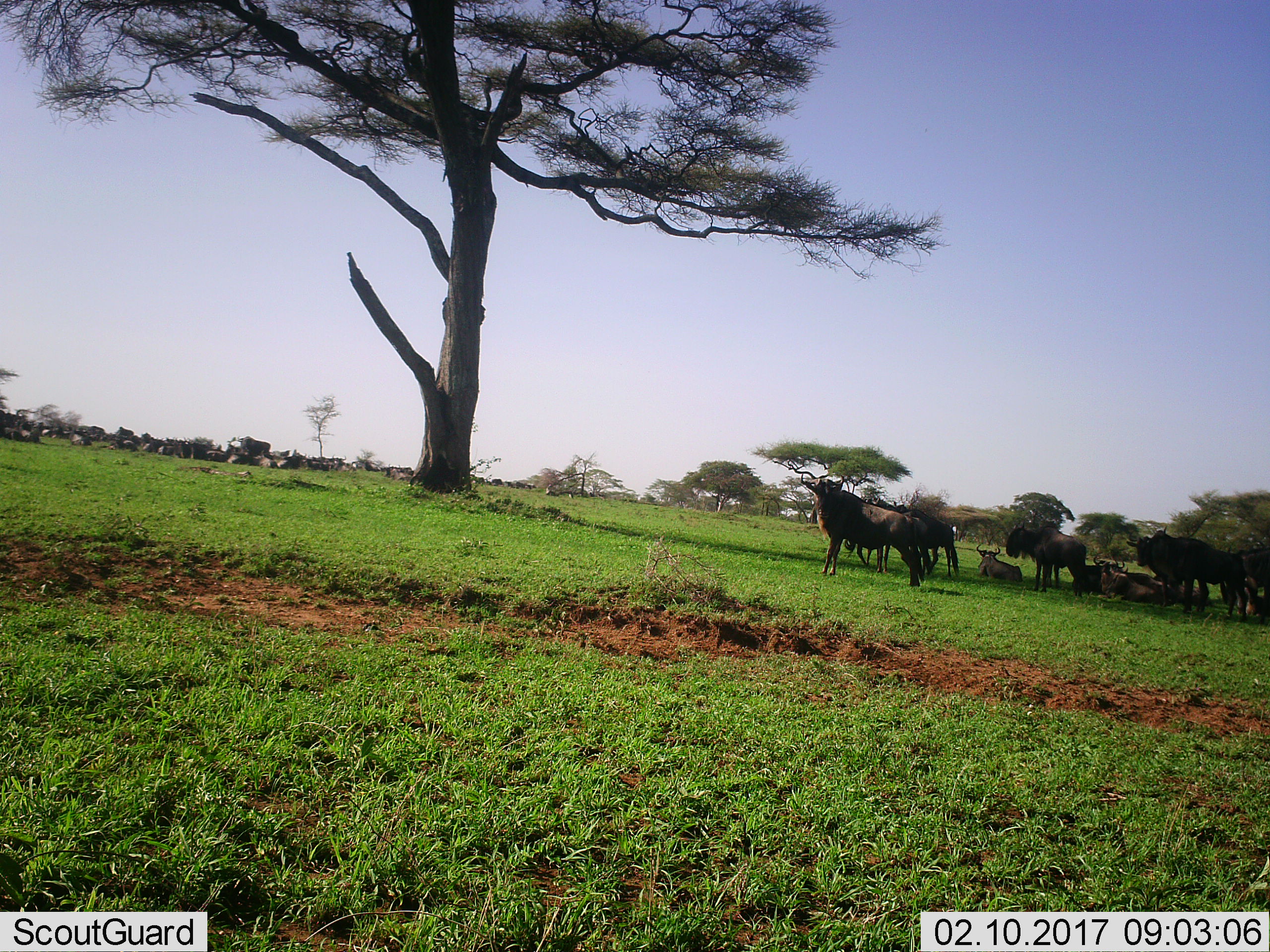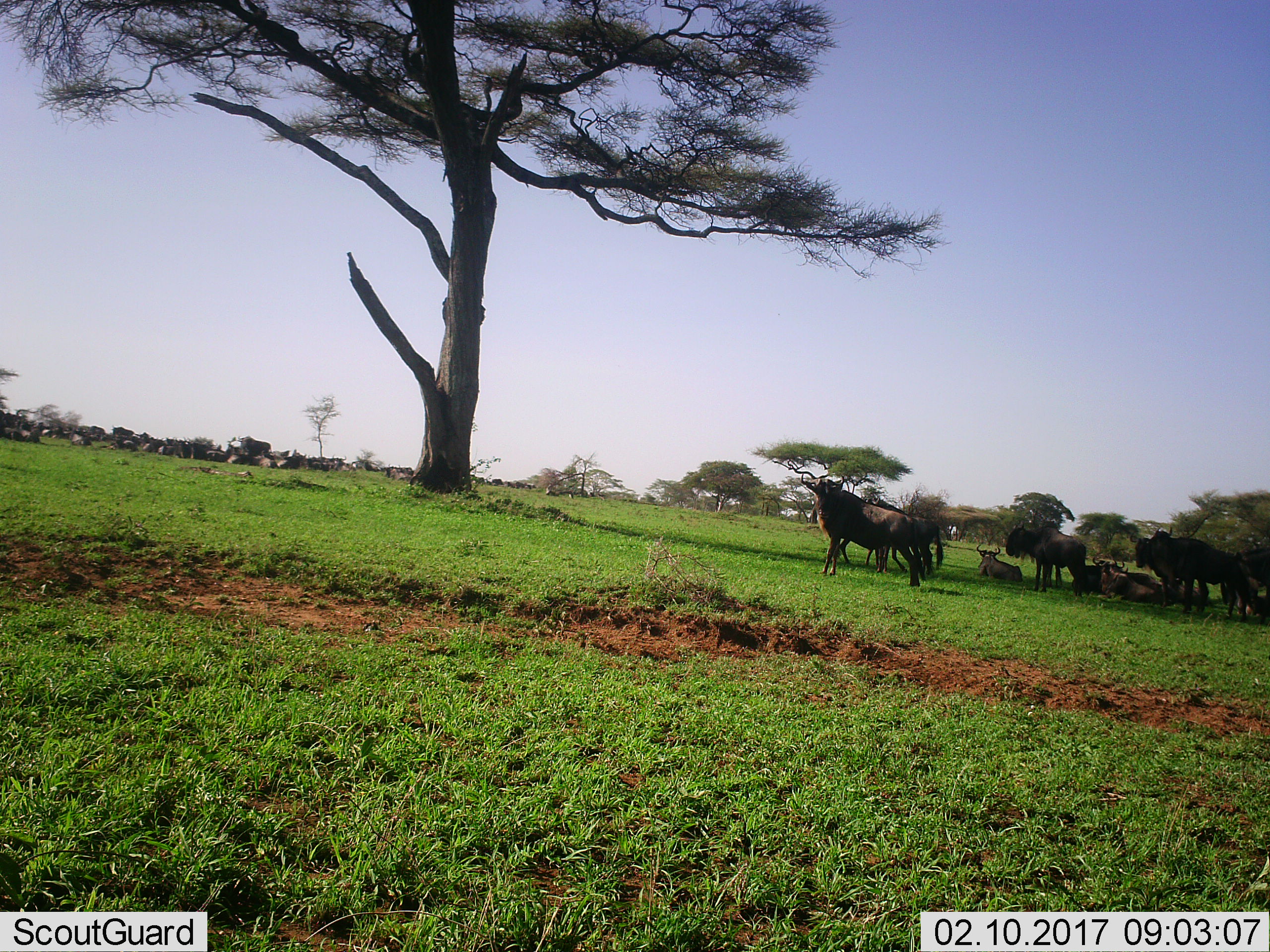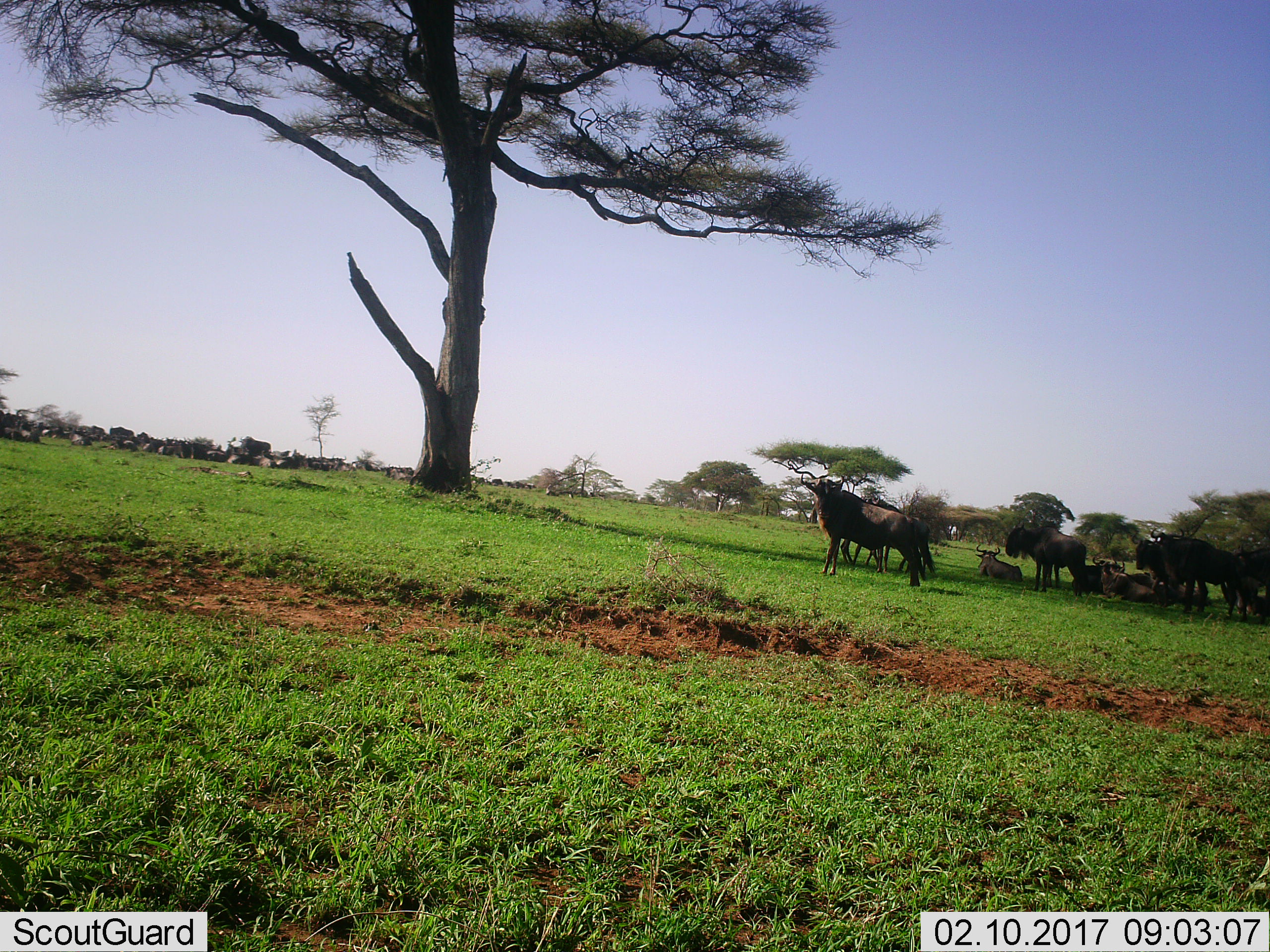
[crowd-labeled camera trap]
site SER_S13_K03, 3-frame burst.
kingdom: Animalia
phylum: Chordata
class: Mammalia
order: Artiodactyla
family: Bovidae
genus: Connochaetes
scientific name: Connochaetes taurinus taurinus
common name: blue wildebeest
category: wildebeestblue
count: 11-50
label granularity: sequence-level